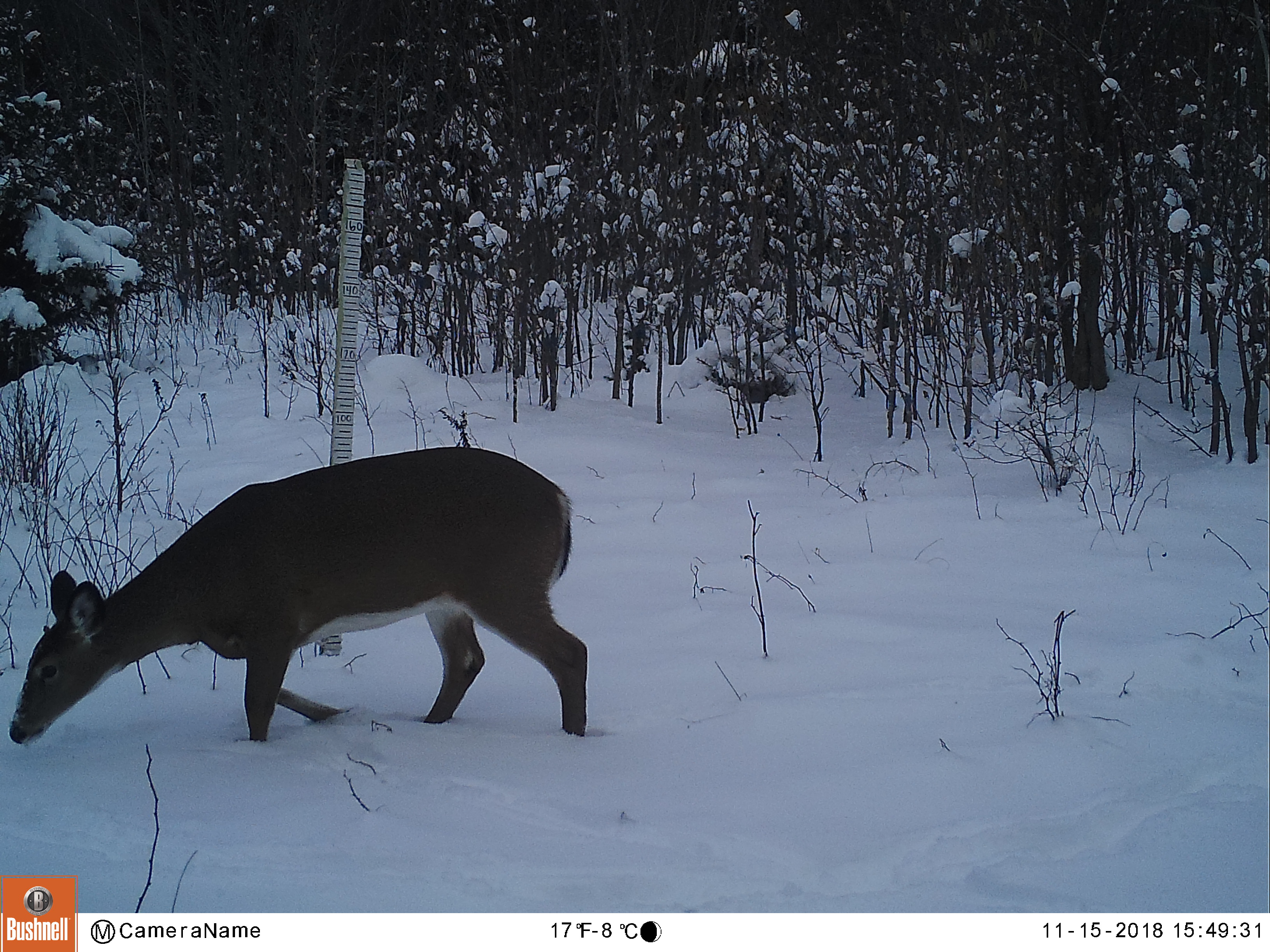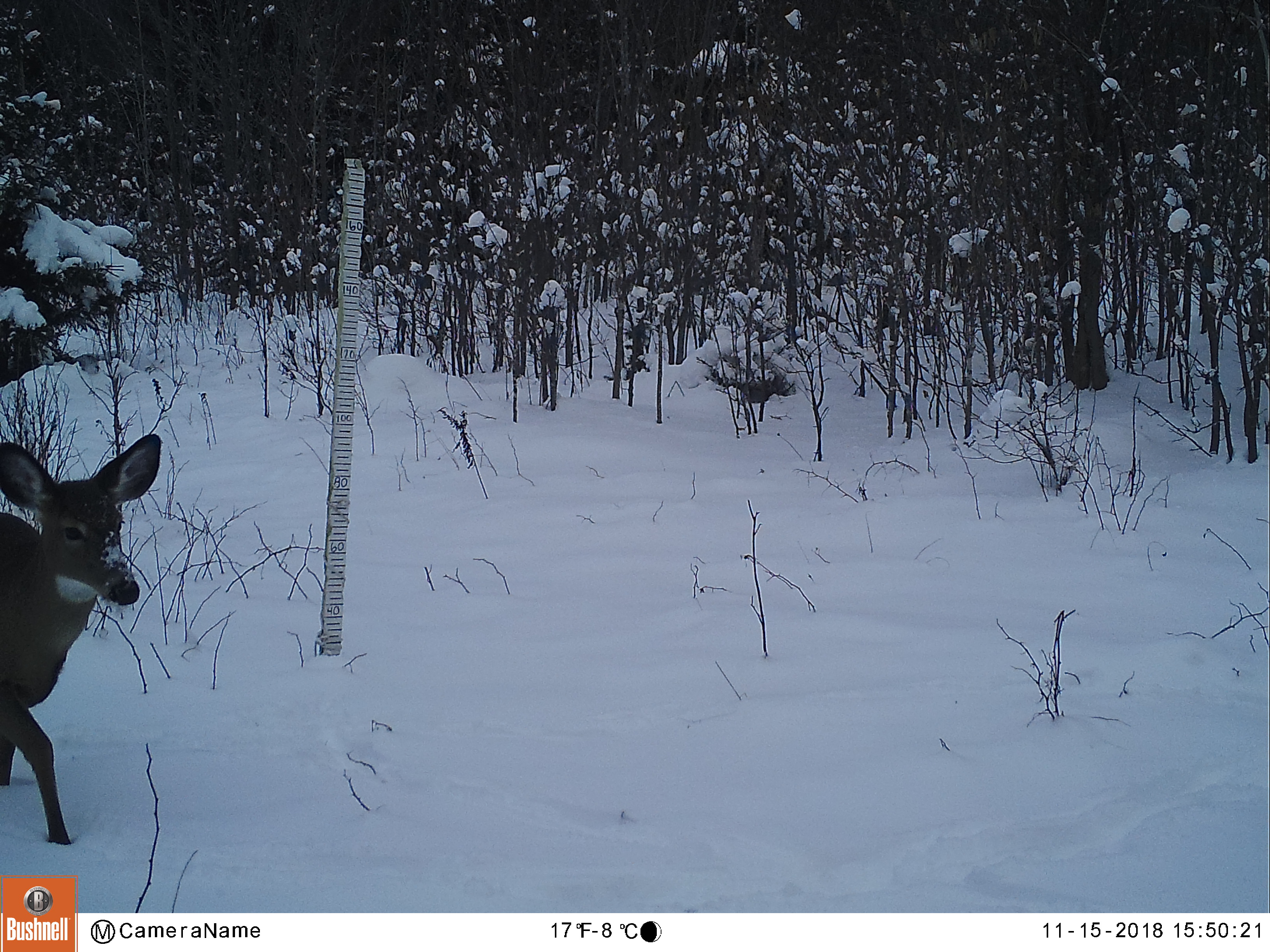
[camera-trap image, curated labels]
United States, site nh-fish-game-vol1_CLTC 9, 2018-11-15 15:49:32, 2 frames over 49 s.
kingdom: Animalia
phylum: Chordata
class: Mammalia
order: Artiodactyla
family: Cervidae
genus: Odocoileus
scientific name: Odocoileus virginianus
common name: white-tailed deer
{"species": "white-tailed deer (Odocoileus virginianus)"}